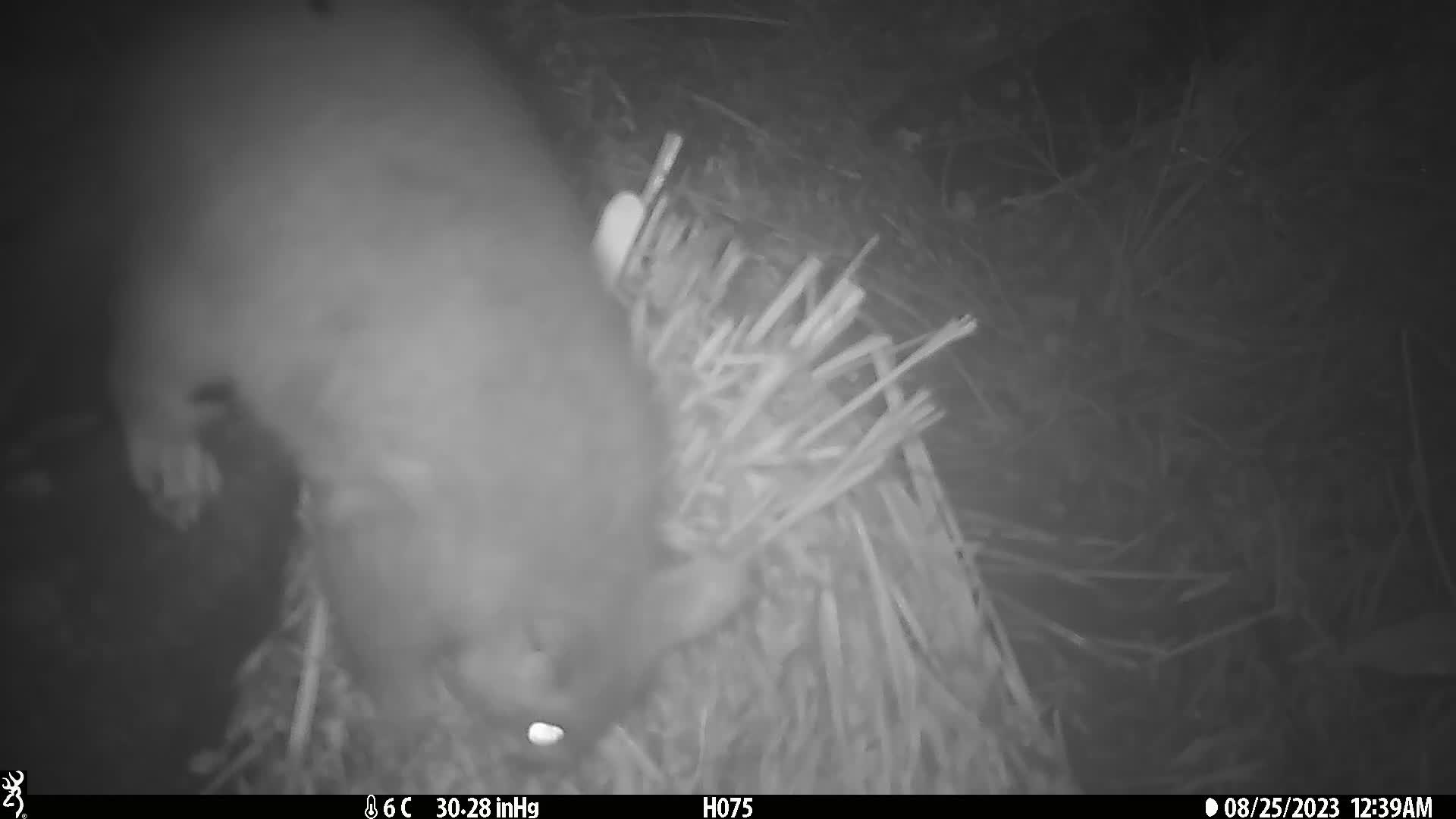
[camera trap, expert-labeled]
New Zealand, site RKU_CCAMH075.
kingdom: Animalia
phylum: Chordata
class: Mammalia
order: Diprotodontia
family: Phalangeridae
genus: Trichosurus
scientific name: Trichosurus vulpecula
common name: common brushtail possum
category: possum